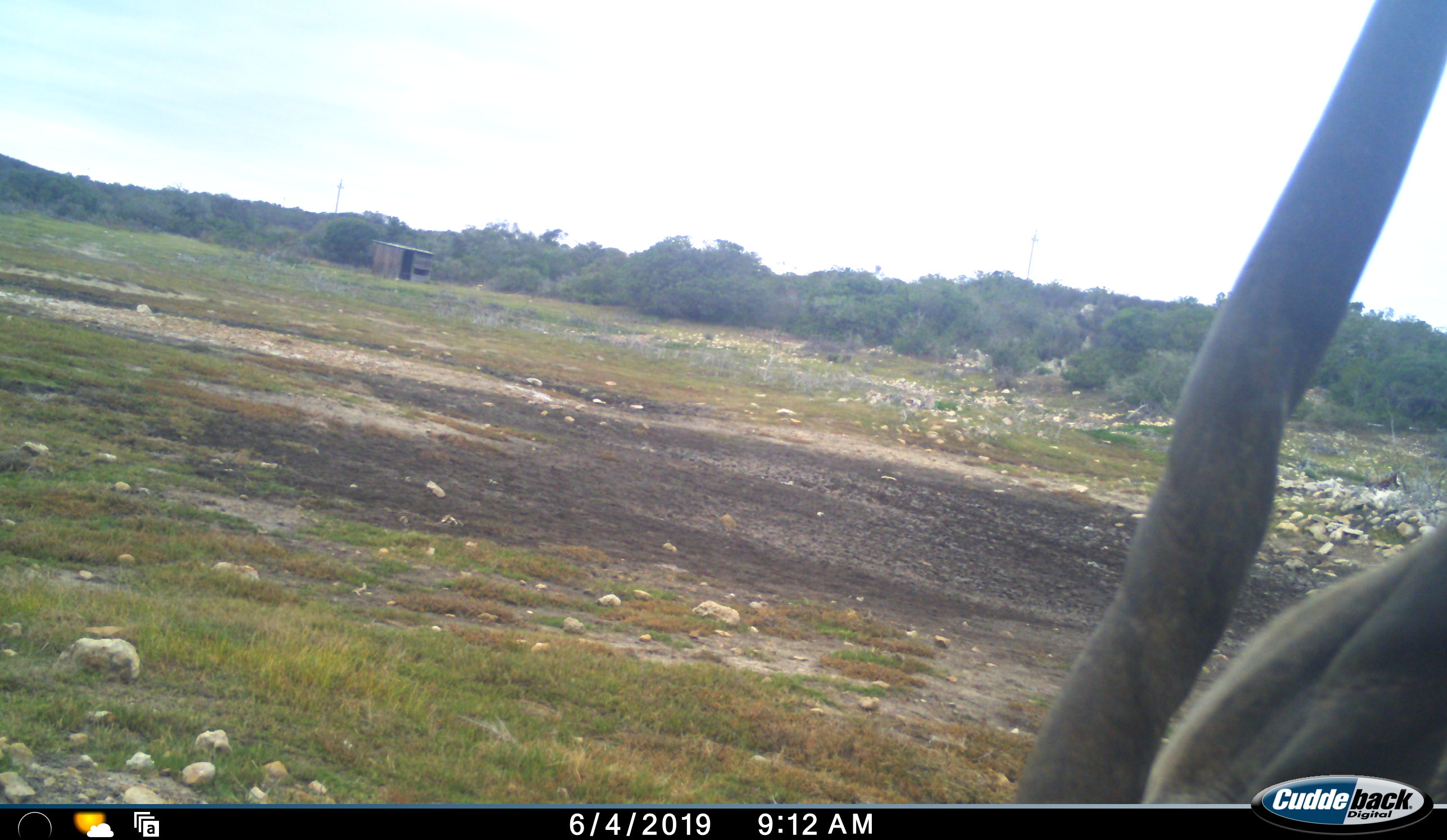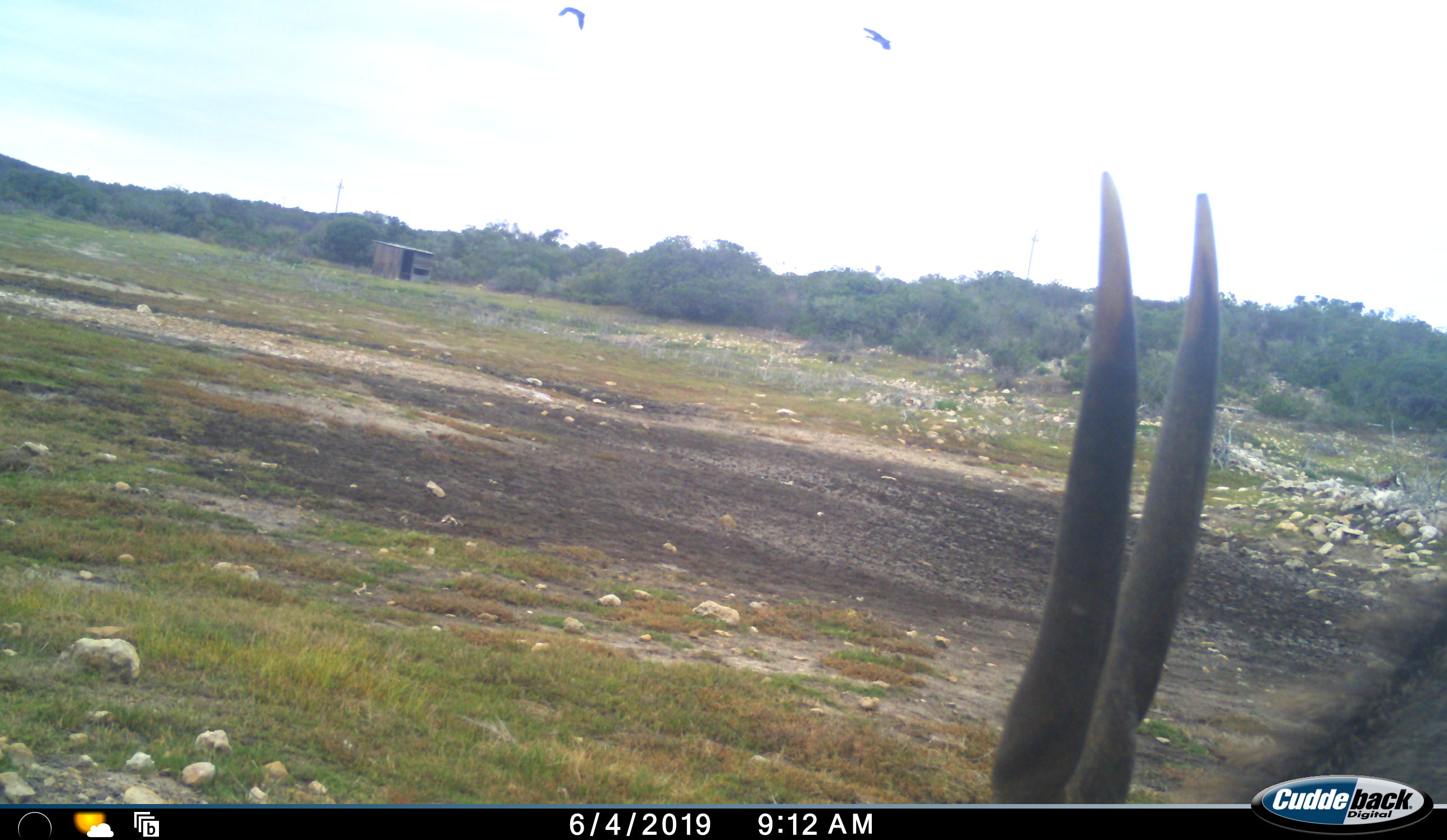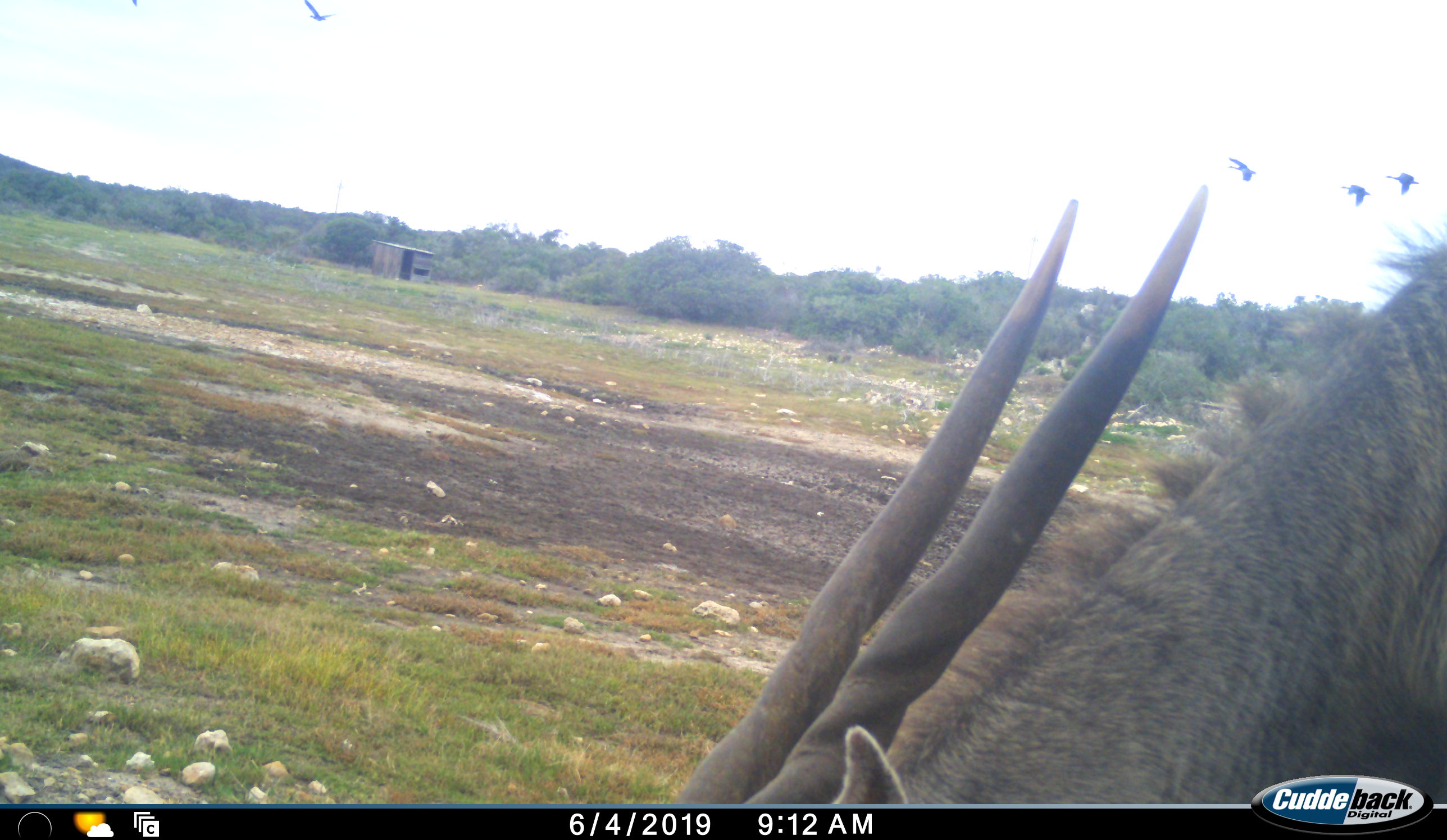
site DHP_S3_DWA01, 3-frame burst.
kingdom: Animalia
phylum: Chordata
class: Mammalia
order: Artiodactyla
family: Bovidae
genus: Tragelaphus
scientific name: Tragelaphus oryx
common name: eland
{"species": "eland (Tragelaphus oryx)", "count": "1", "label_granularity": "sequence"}